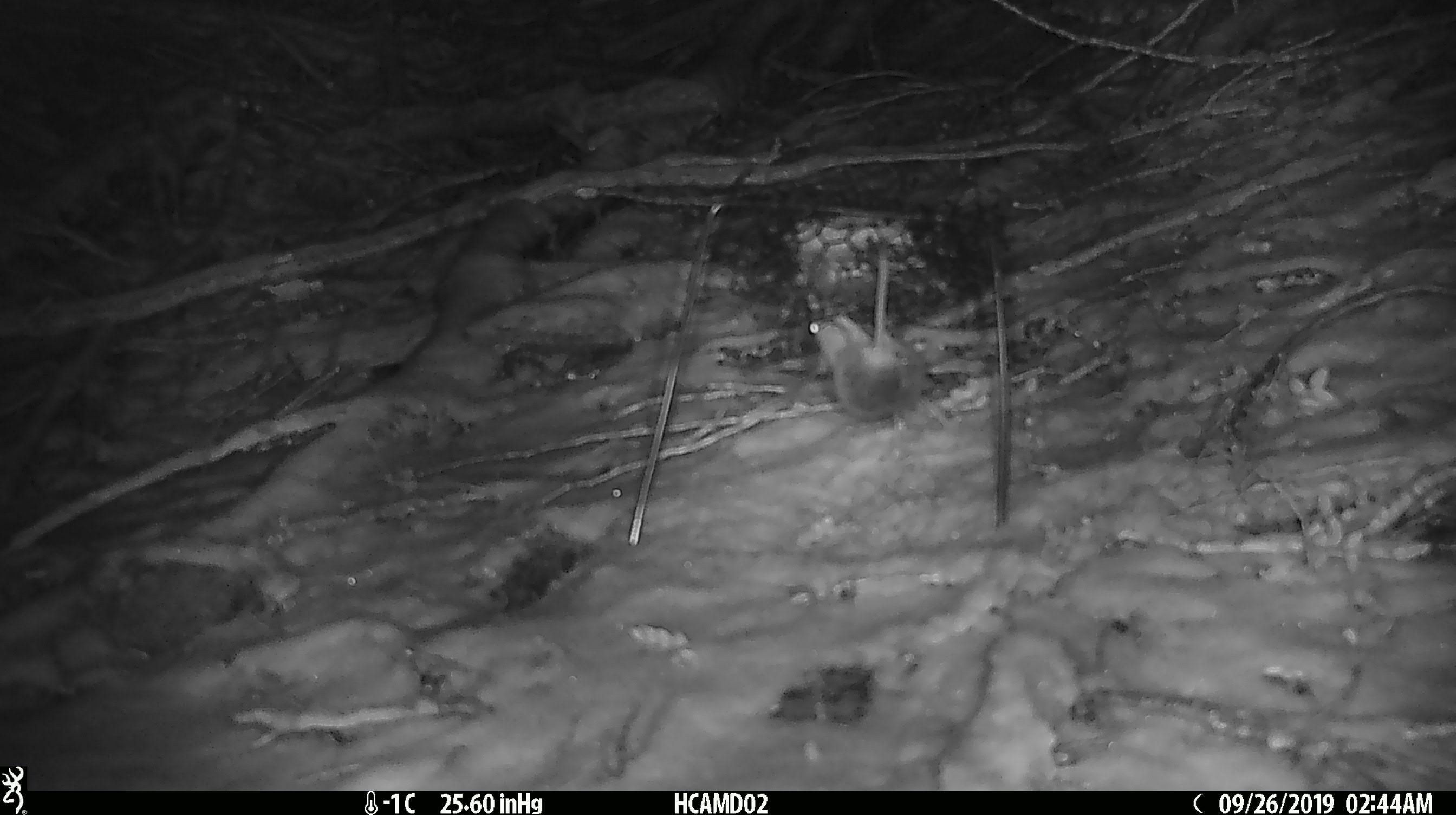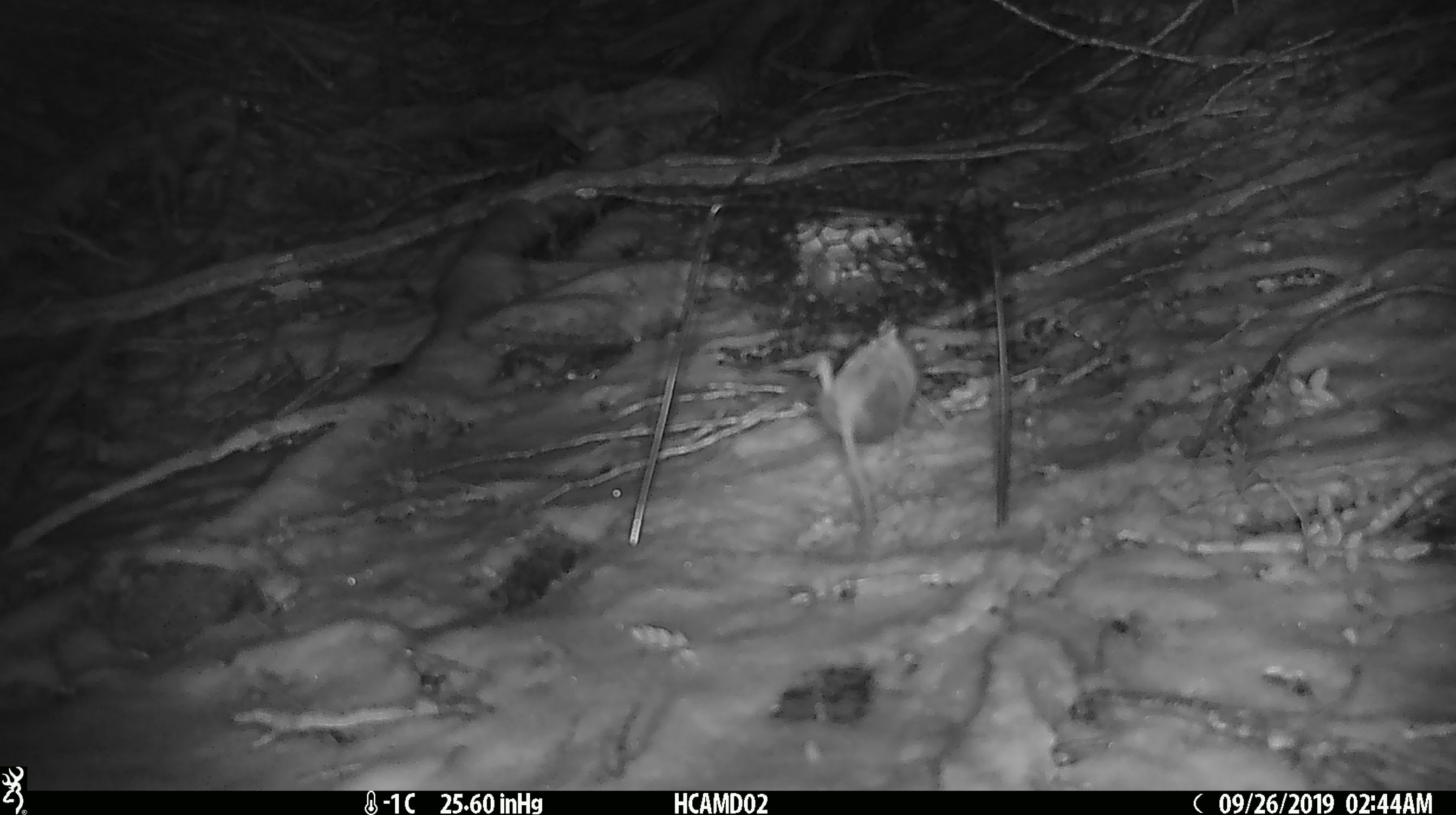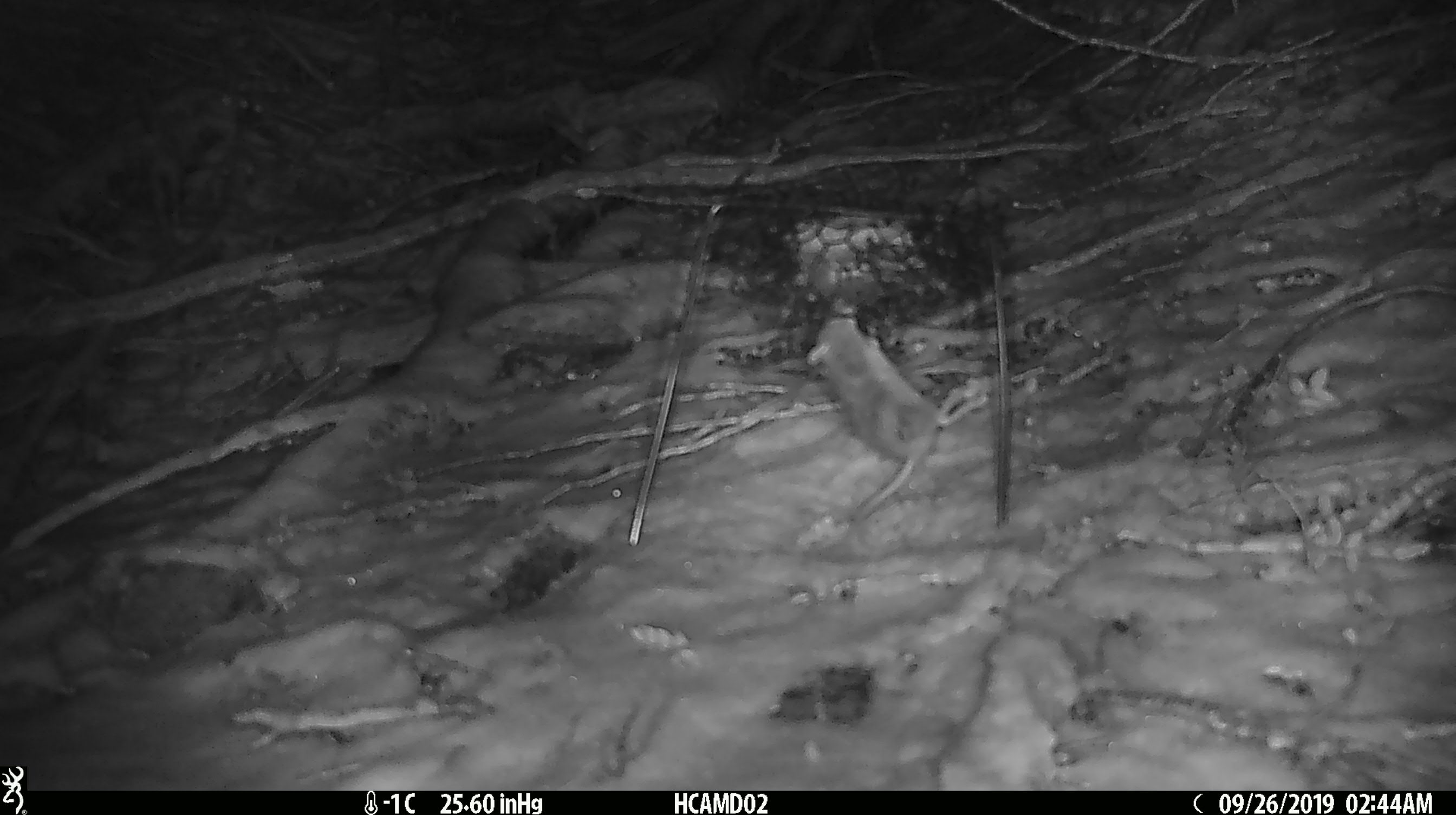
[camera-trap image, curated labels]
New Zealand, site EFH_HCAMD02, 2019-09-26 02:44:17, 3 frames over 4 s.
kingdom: Animalia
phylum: Chordata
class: Mammalia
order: Rodentia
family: Muridae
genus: Mus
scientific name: Mus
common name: mouse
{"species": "mouse (Mus)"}